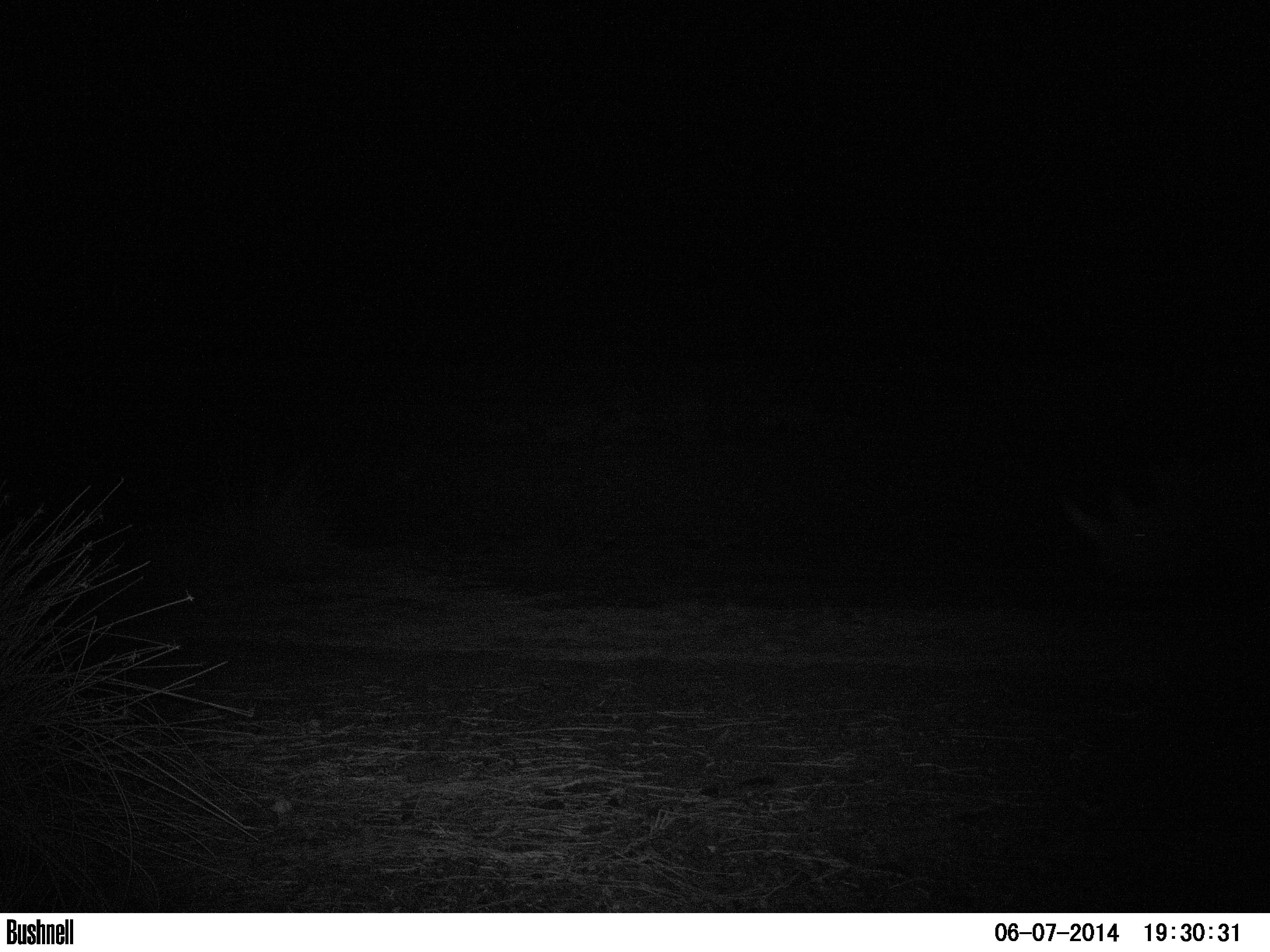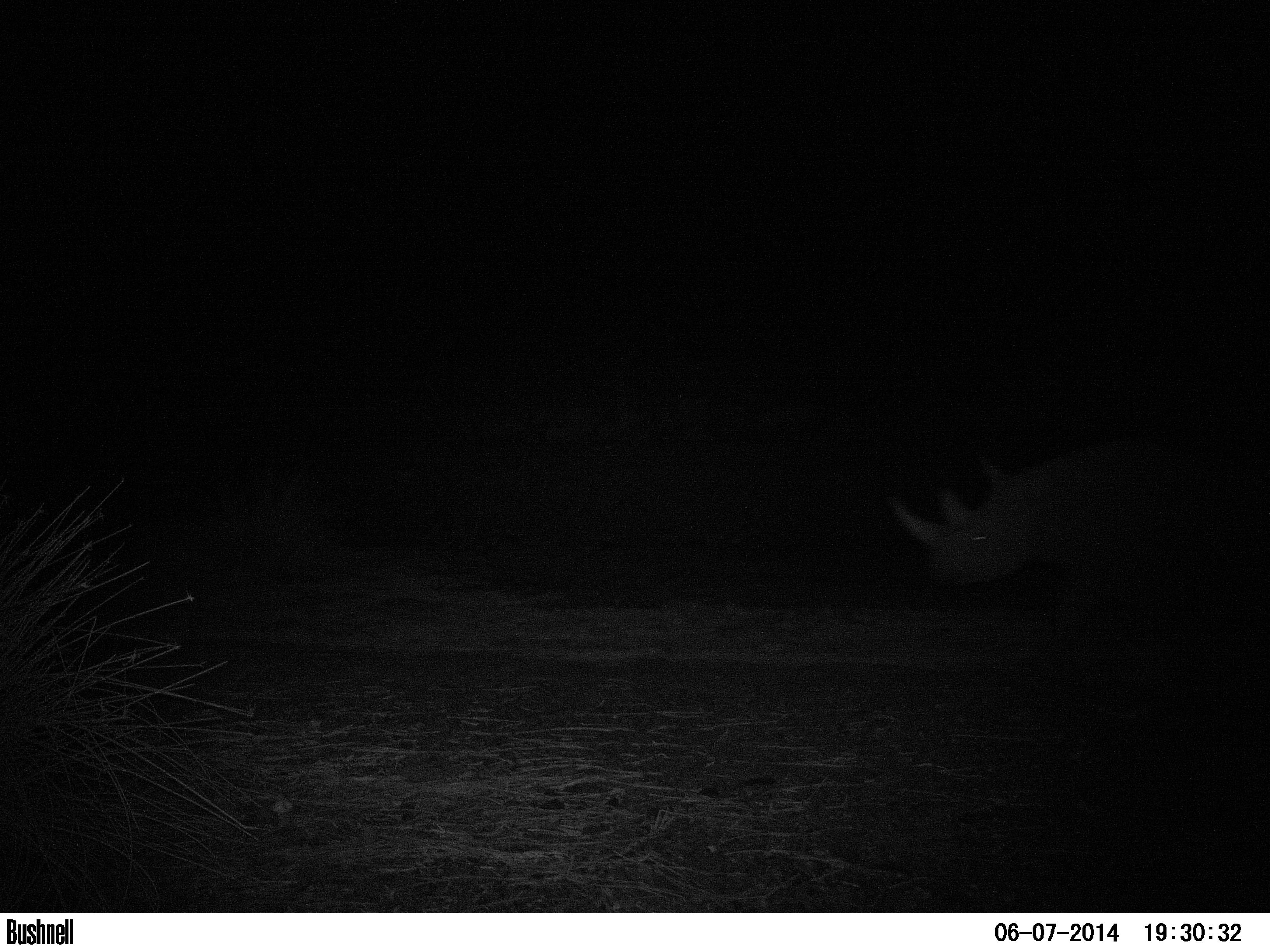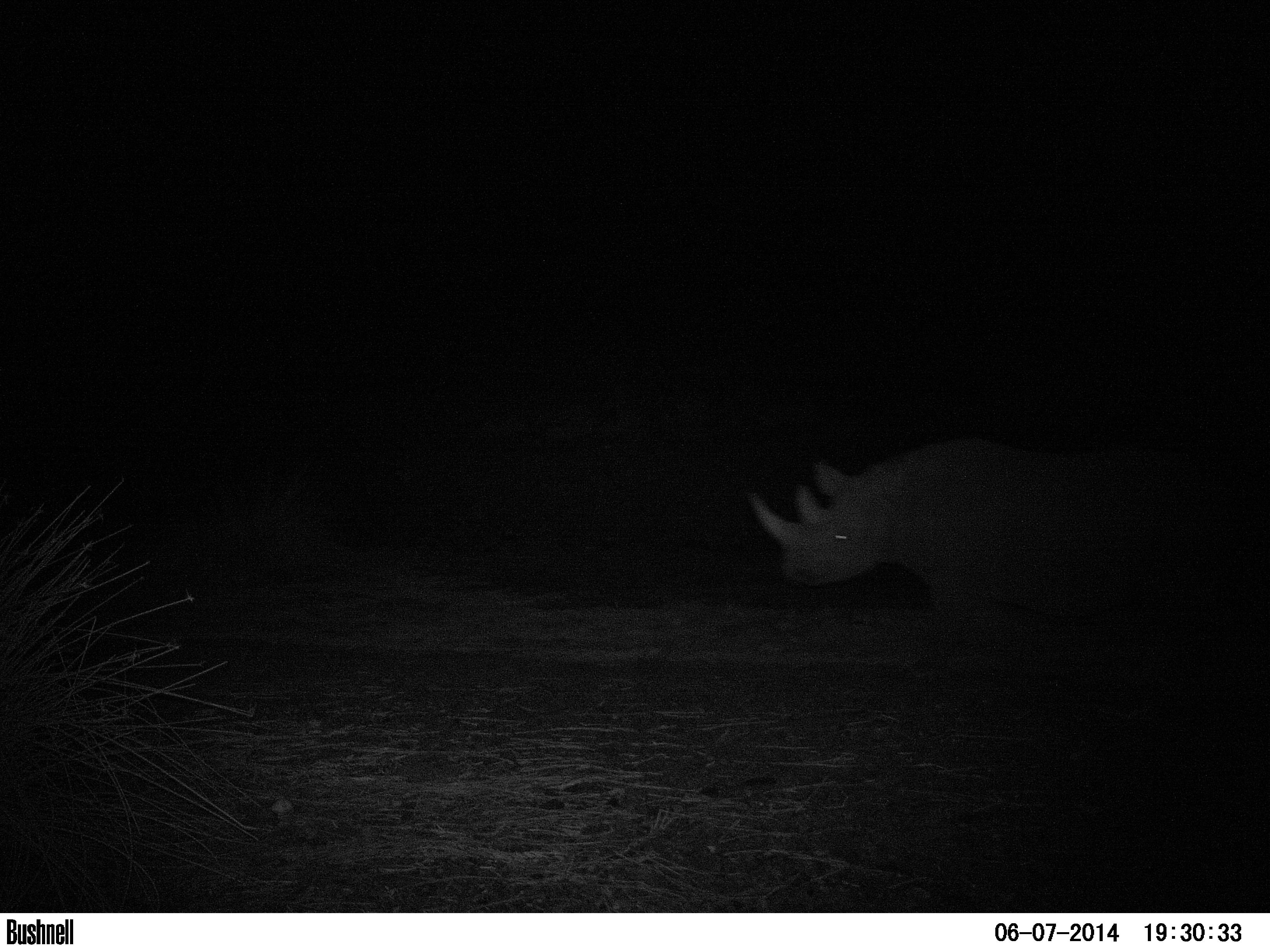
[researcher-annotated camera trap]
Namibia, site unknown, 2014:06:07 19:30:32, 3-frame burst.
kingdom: Animalia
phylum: Chordata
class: Mammalia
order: Perissodactyla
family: Rhinocerotidae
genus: Diceros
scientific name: Diceros bicornis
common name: black rhinoceros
Diceros bicornis (black rhinoceros).